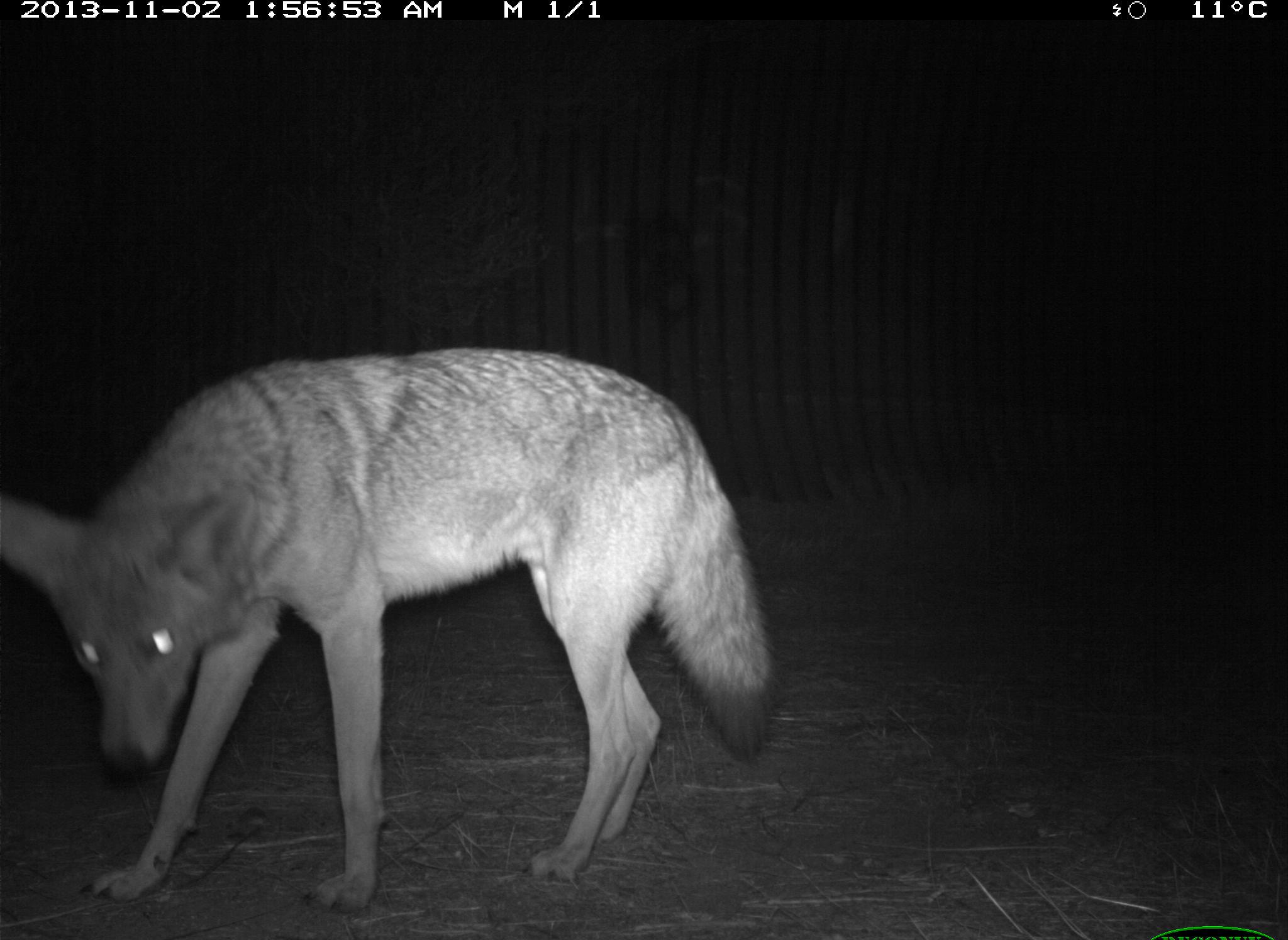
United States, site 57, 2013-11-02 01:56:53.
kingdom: Animalia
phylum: Chordata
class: Mammalia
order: Carnivora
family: Canidae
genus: Canis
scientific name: Canis latrans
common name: coyote